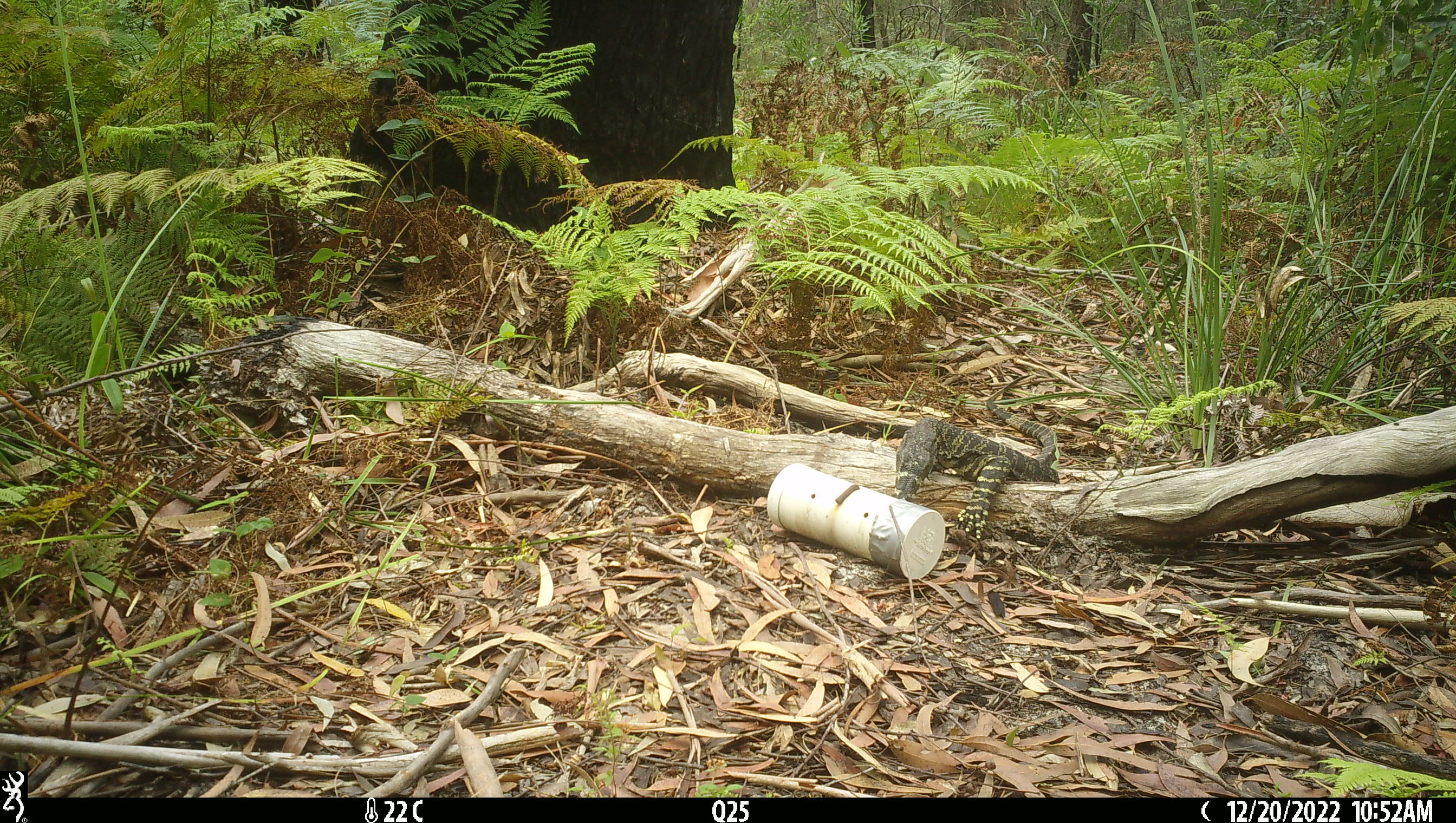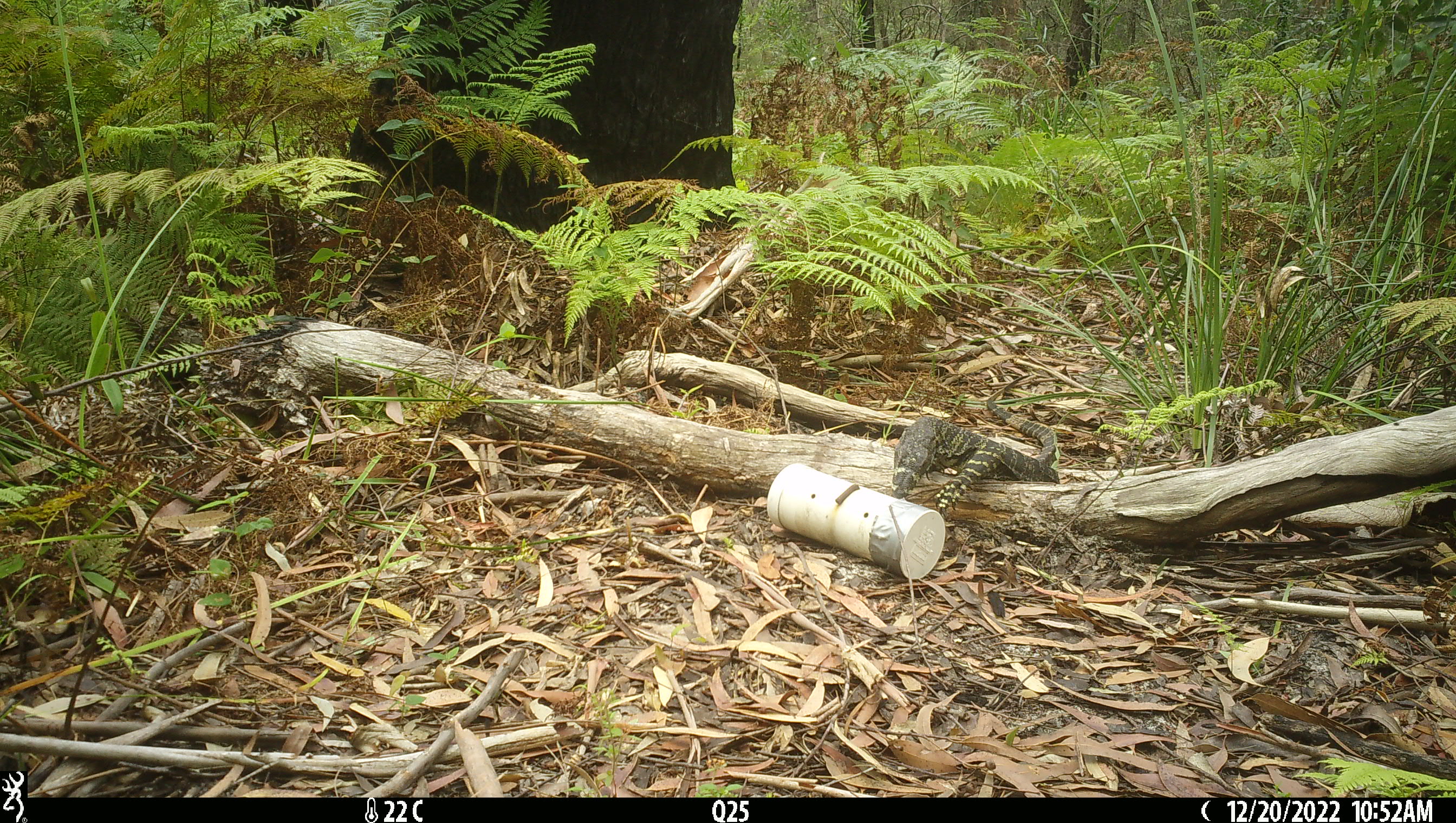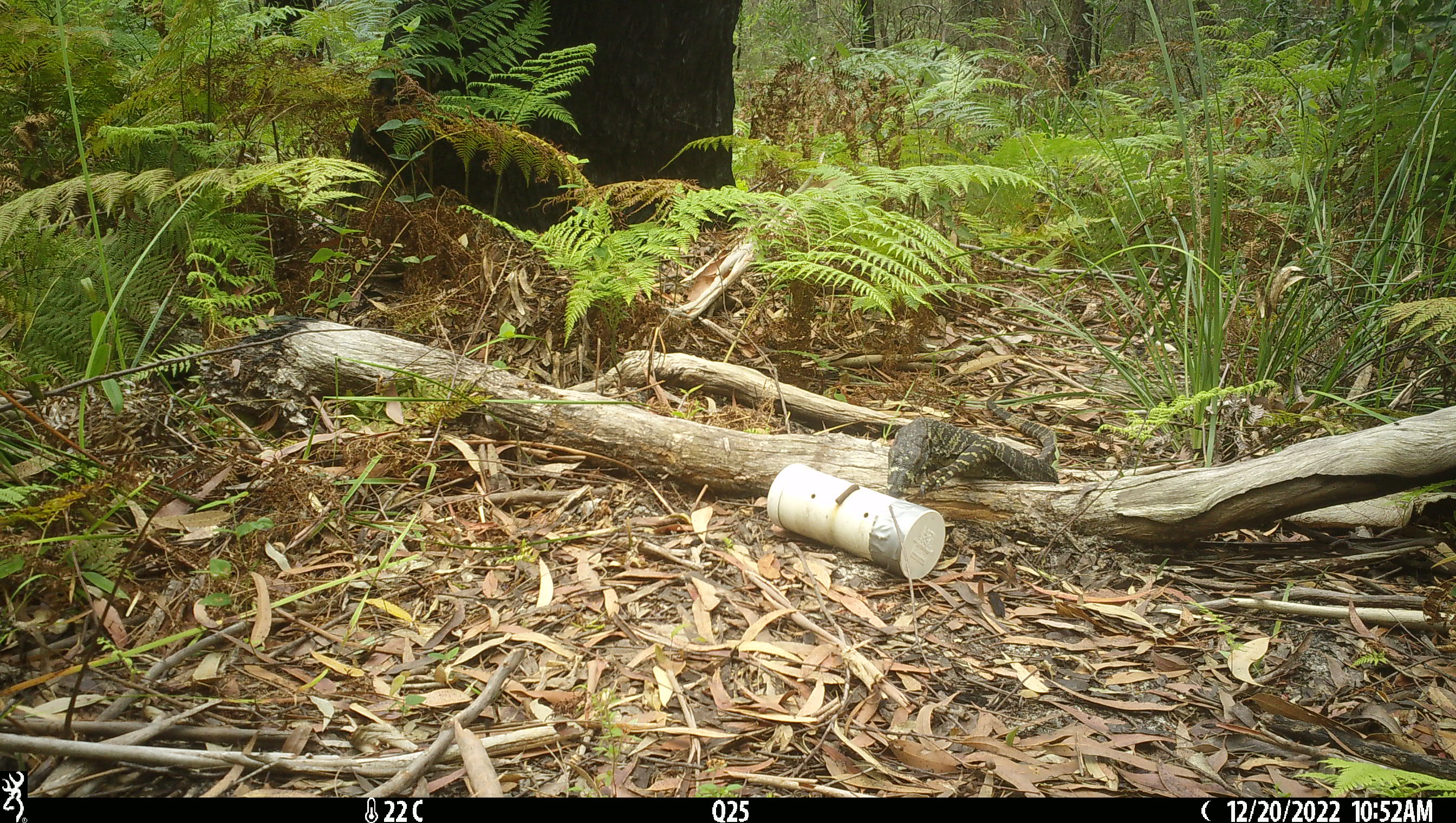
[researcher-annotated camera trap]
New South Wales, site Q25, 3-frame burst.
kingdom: Animalia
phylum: Chordata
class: Reptilia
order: Squamata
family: Varanidae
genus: Varanus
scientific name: Varanus varius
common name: lace monitor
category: goanna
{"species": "goanna (lace monitor) (Varanus varius)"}